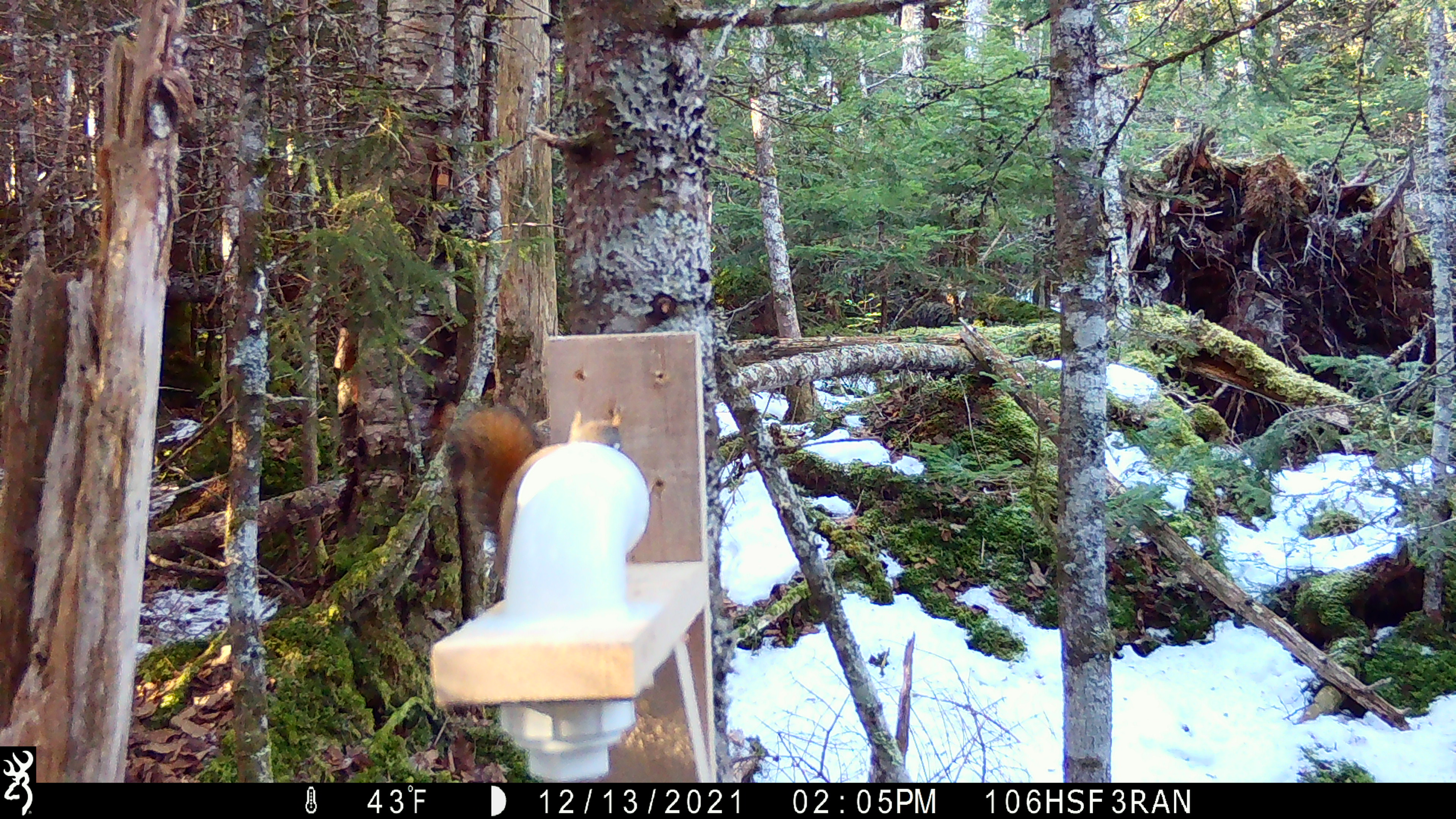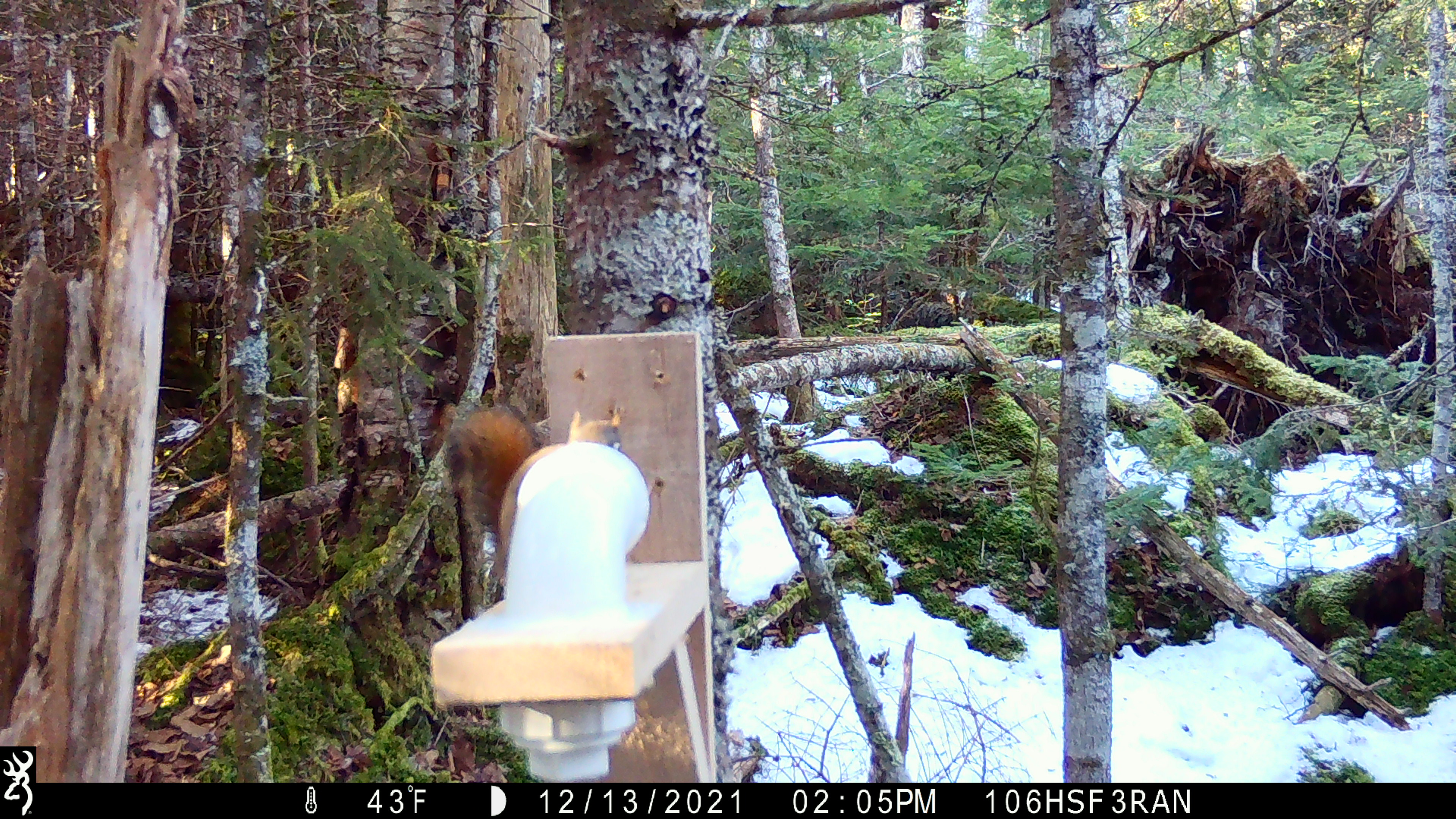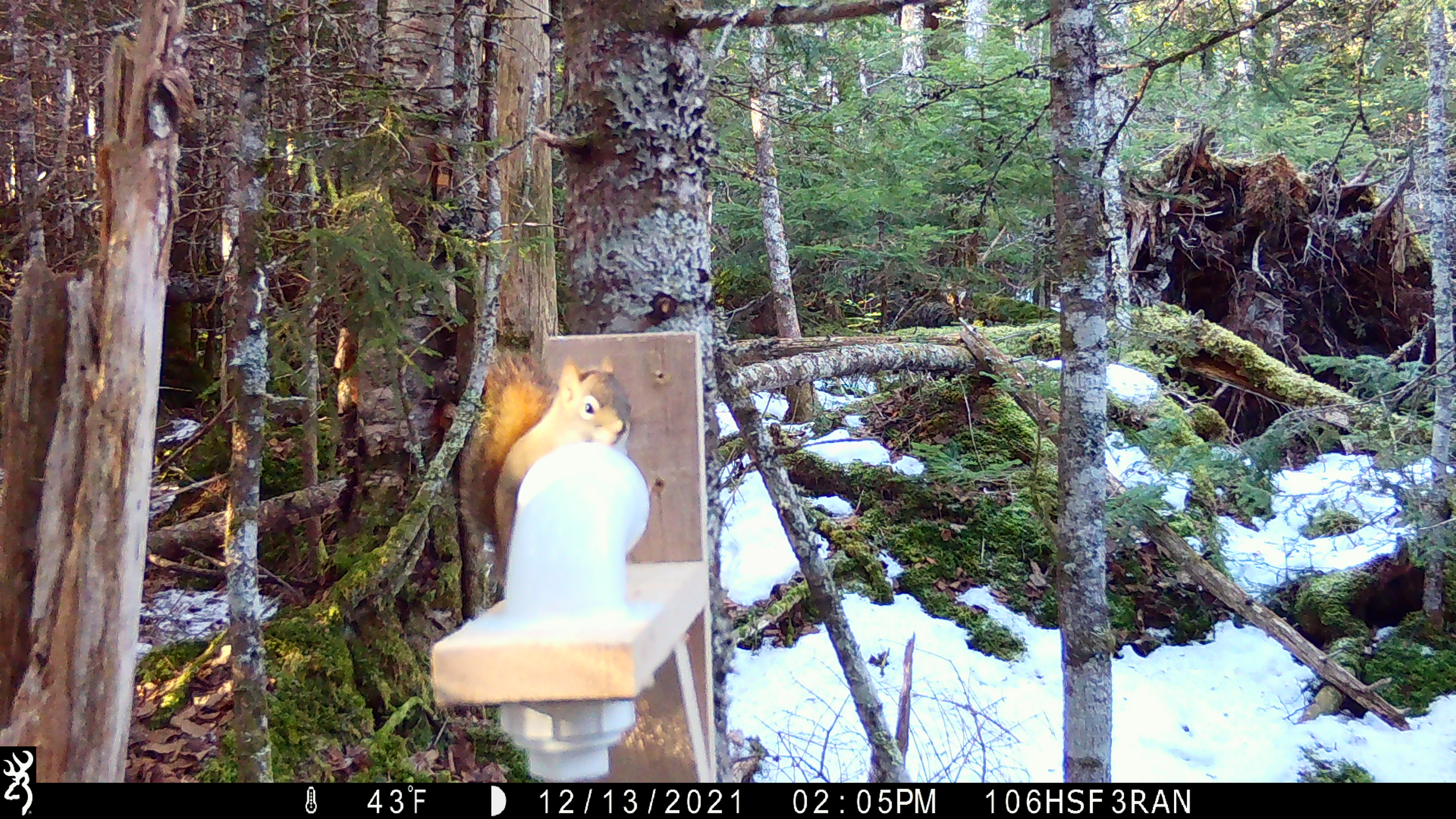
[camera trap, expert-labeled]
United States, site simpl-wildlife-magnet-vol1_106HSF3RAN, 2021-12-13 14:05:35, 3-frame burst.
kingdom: Animalia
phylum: Chordata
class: Mammalia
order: Rodentia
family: Sciuridae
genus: Tamiasciurus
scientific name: Tamiasciurus hudsonicus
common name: red squirrel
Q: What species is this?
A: Red squirrel (Tamiasciurus hudsonicus).